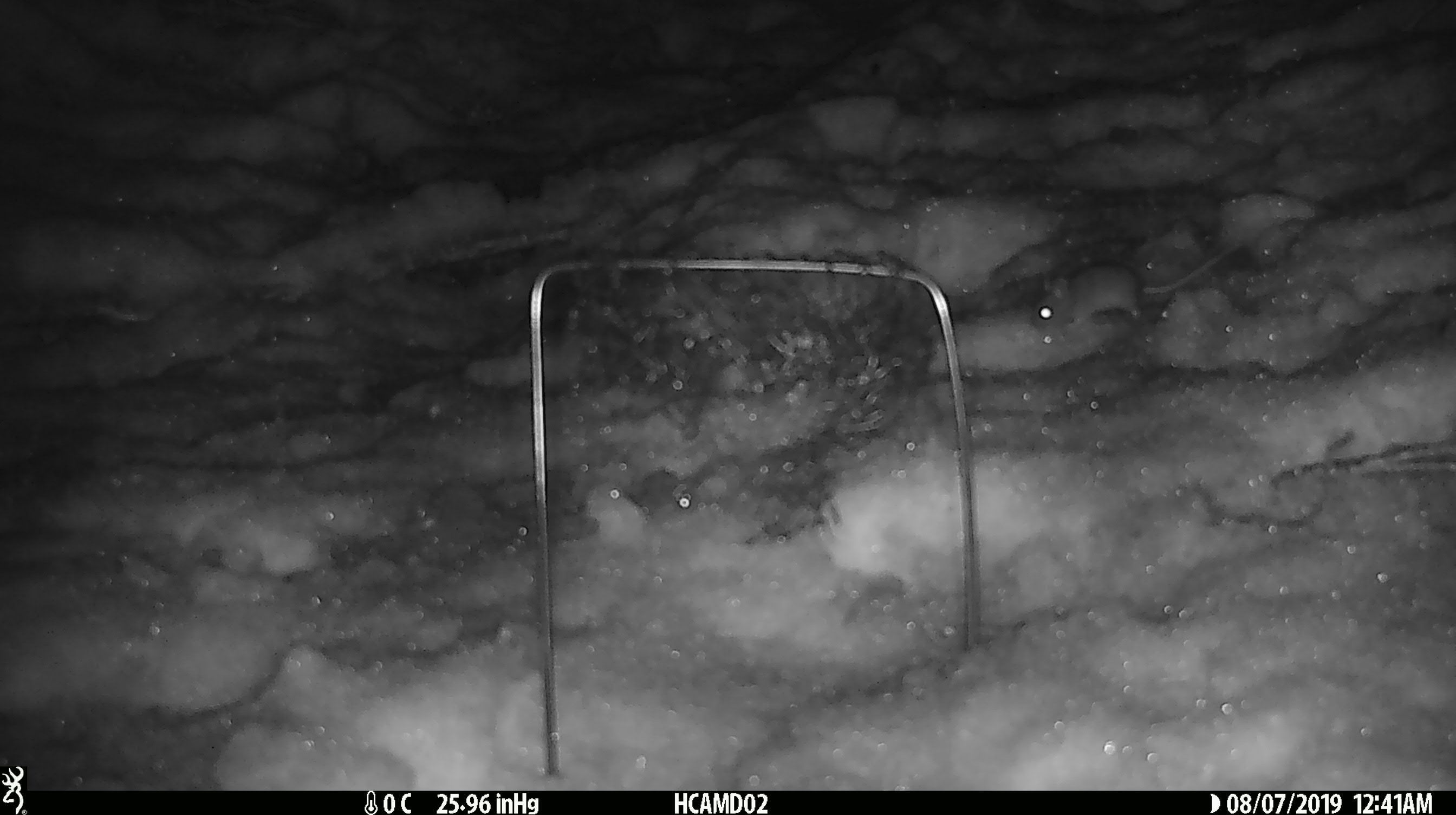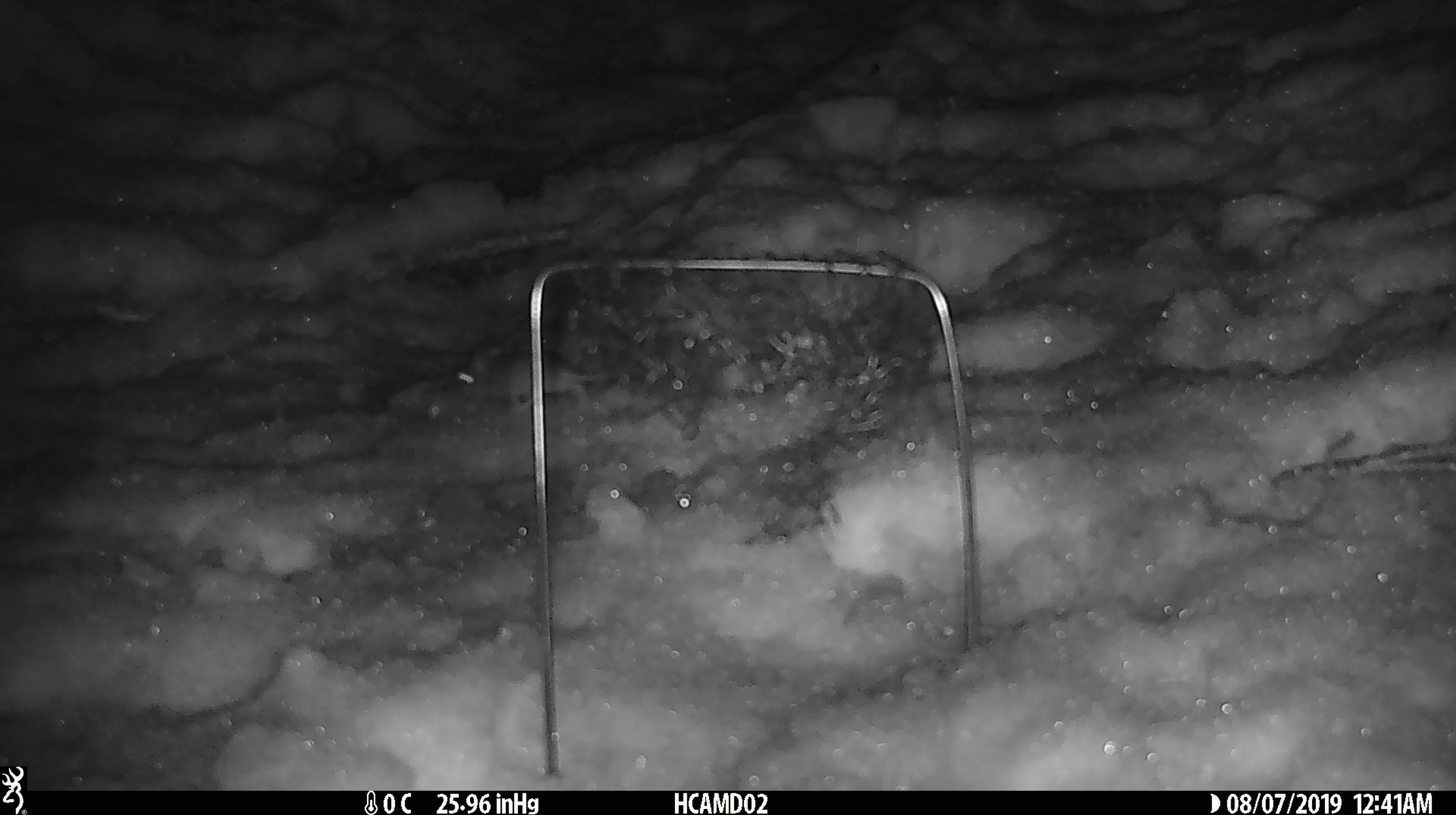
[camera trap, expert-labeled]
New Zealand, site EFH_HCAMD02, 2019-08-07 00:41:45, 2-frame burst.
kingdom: Animalia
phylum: Chordata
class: Mammalia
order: Rodentia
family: Muridae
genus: Mus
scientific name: Mus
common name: mouse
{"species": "mouse (Mus)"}